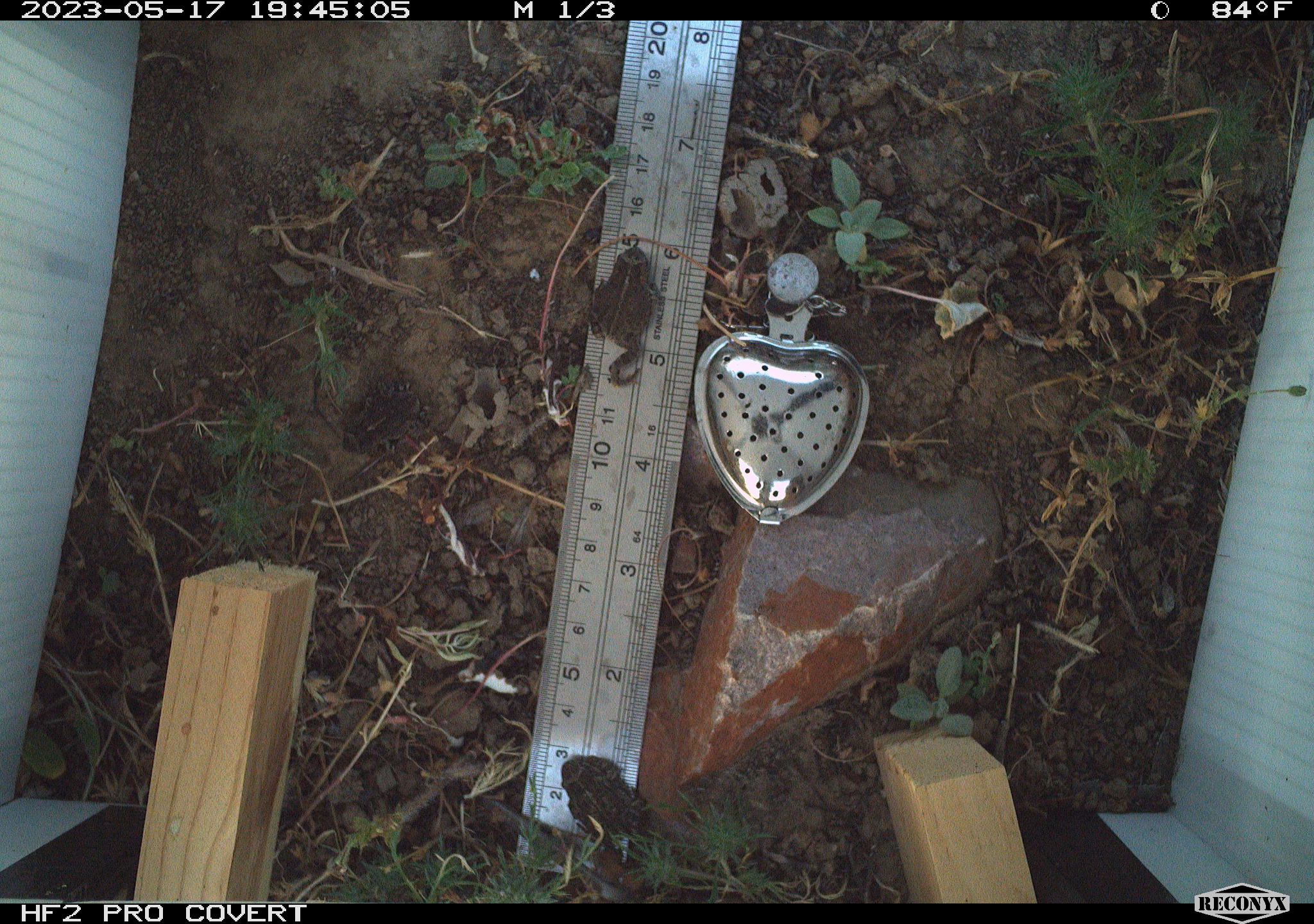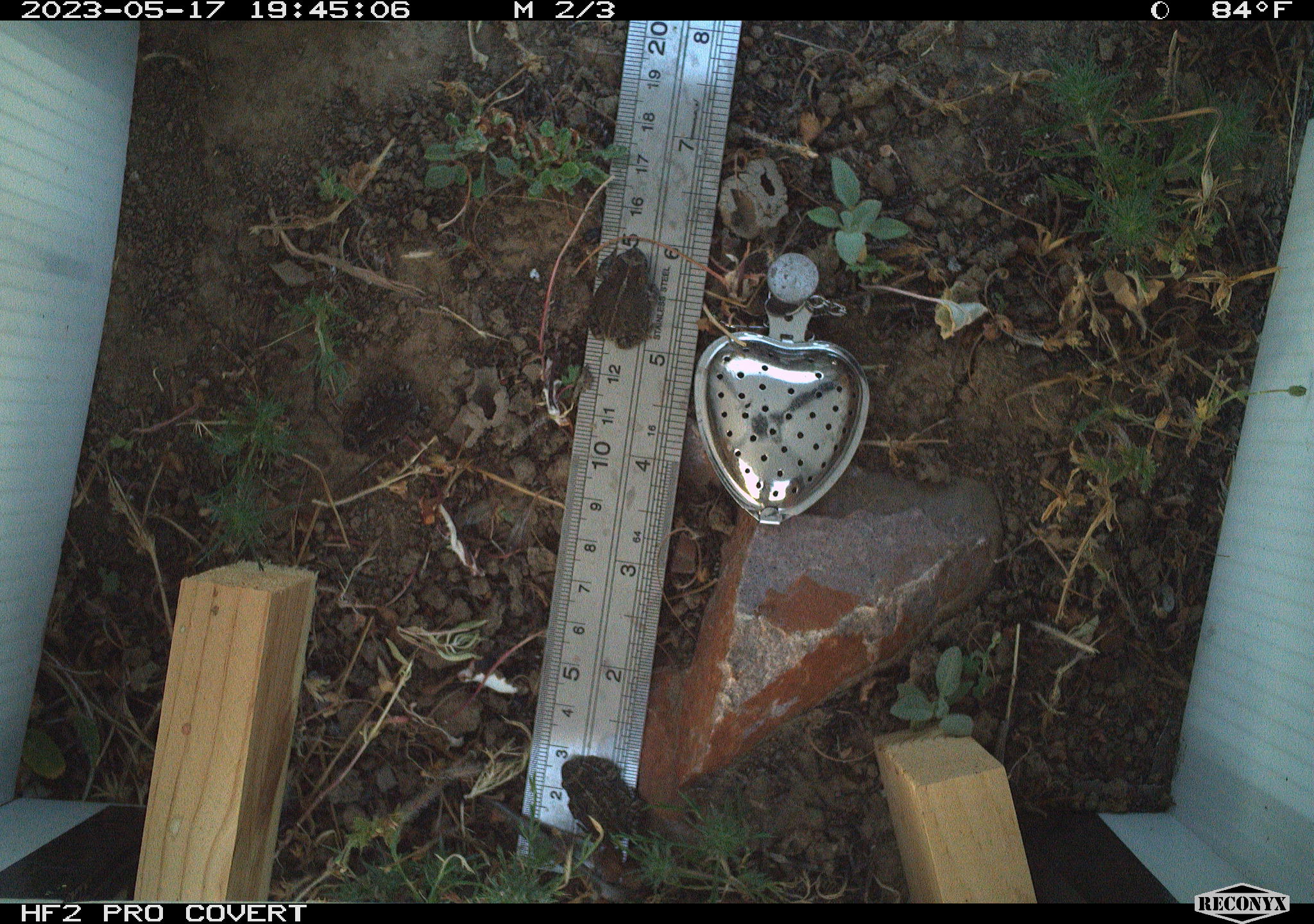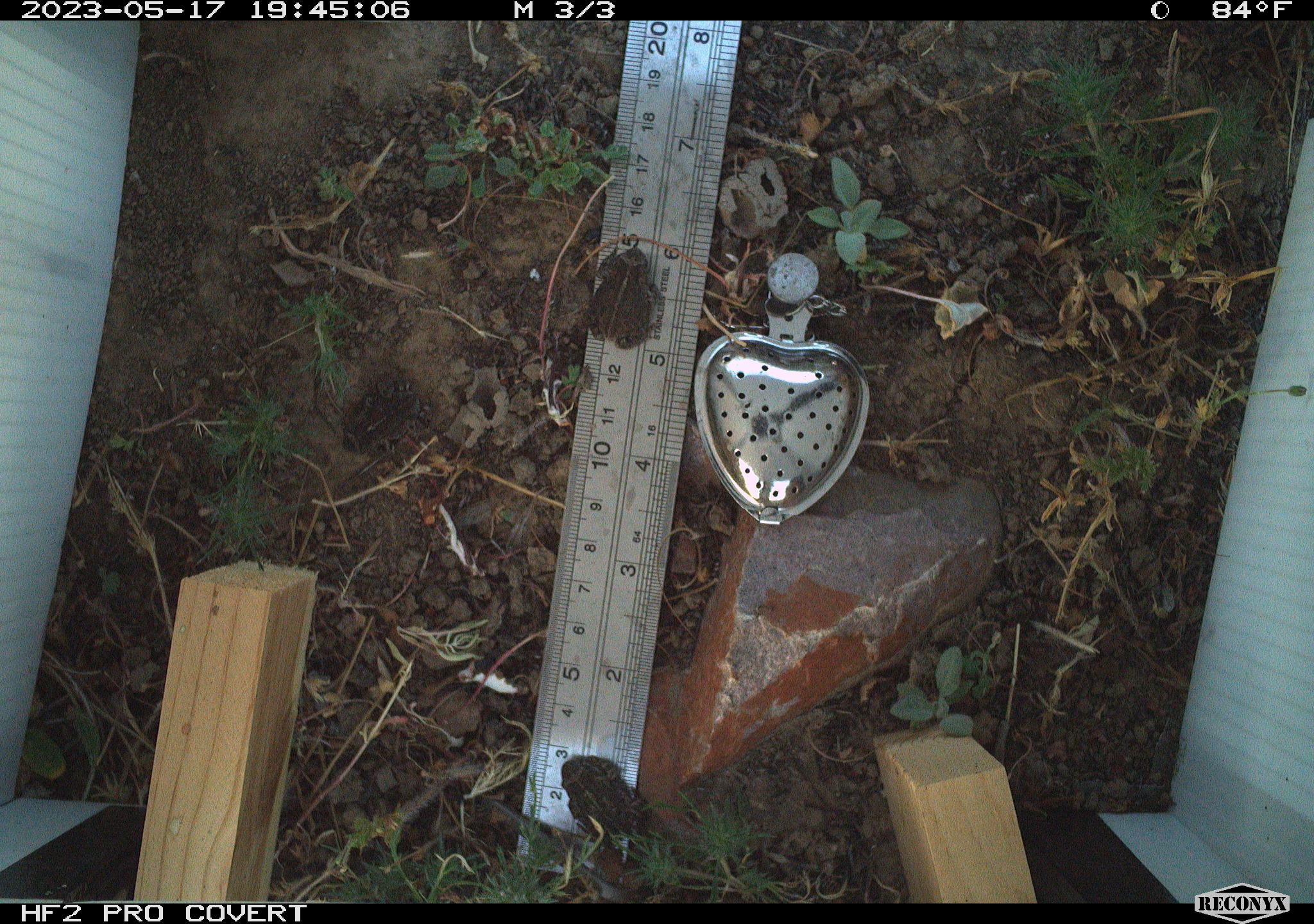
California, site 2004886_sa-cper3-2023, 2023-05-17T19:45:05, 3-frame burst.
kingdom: Animalia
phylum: Chordata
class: Amphibia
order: Anura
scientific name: Anura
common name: frogs